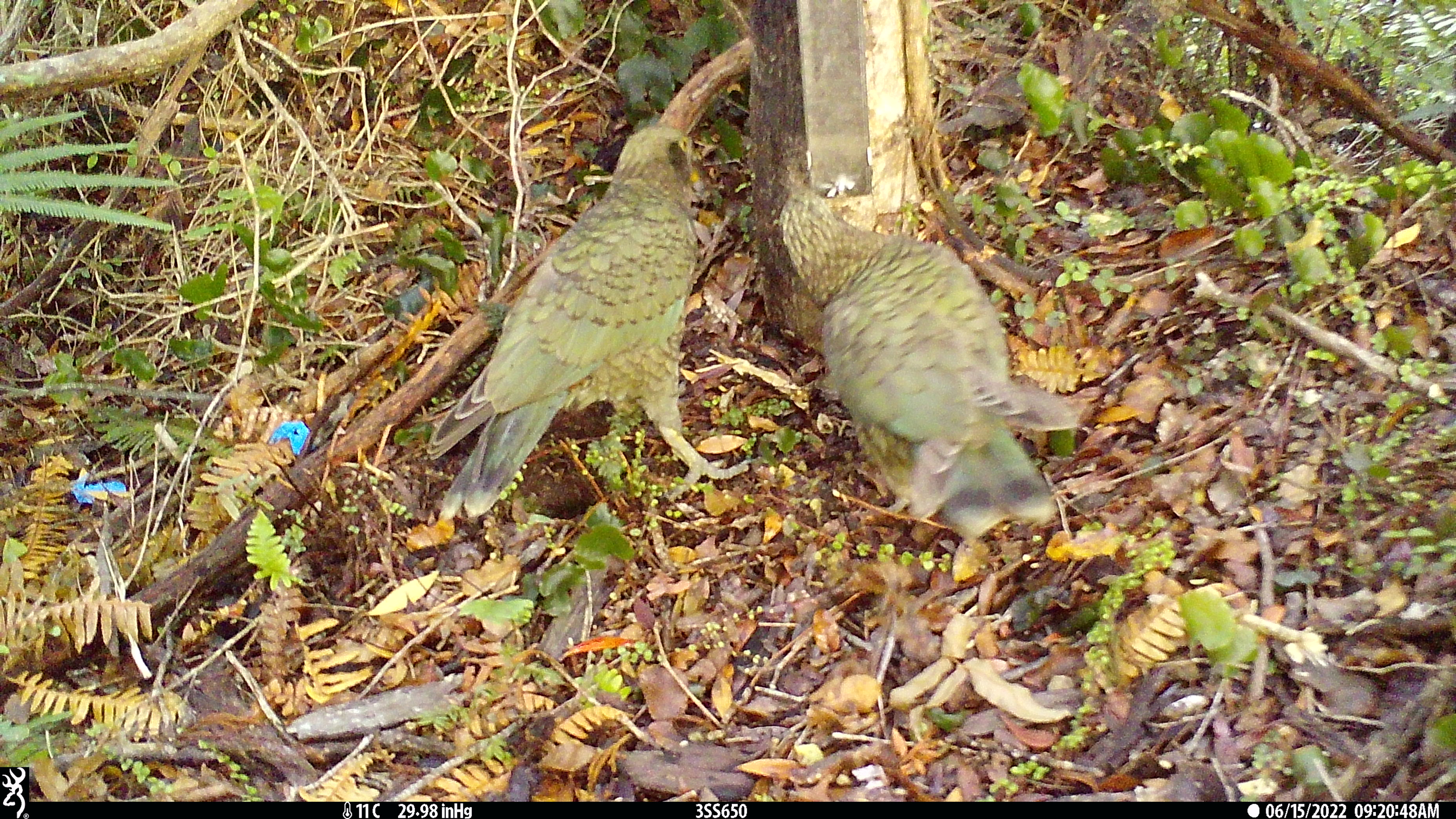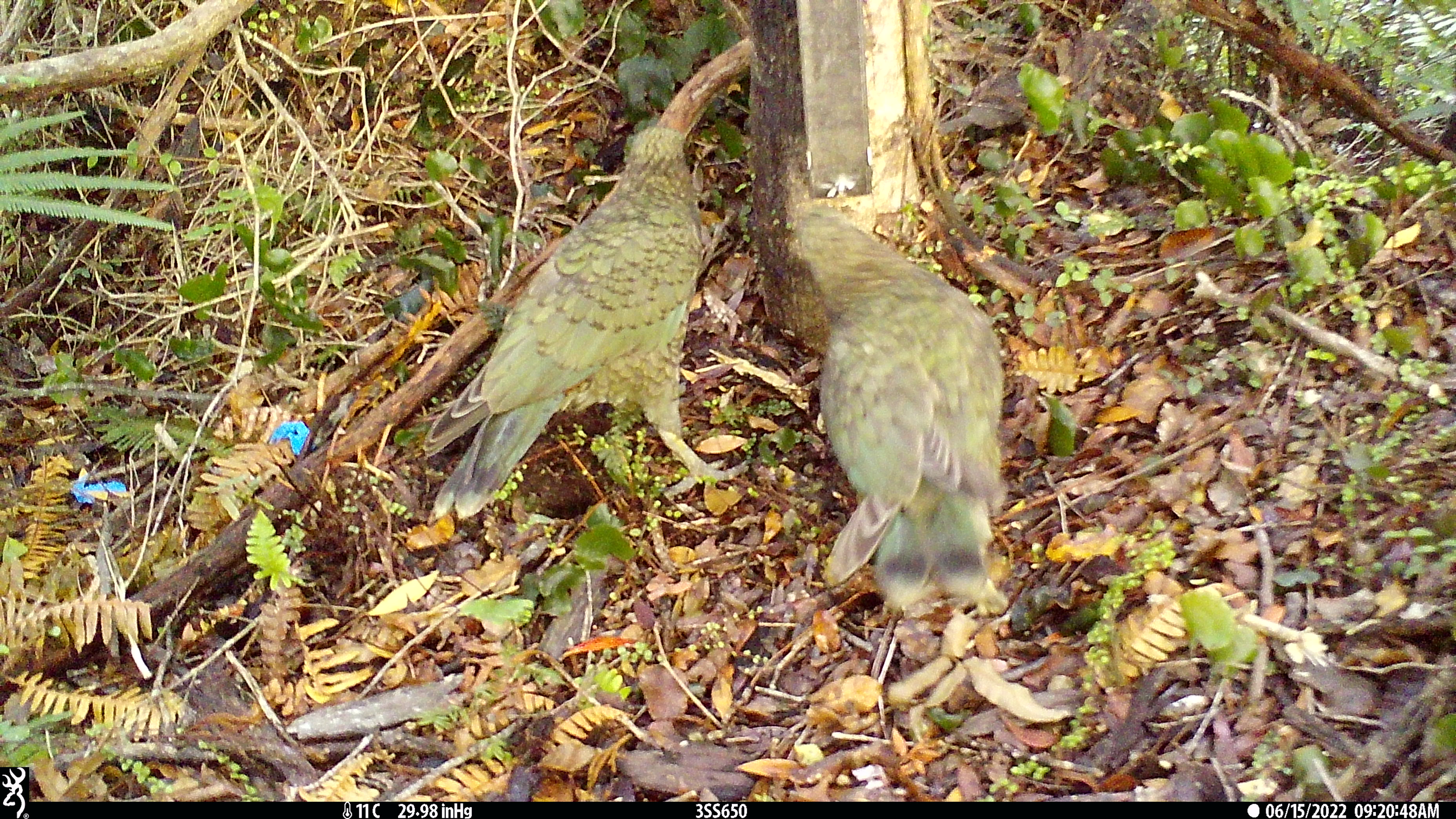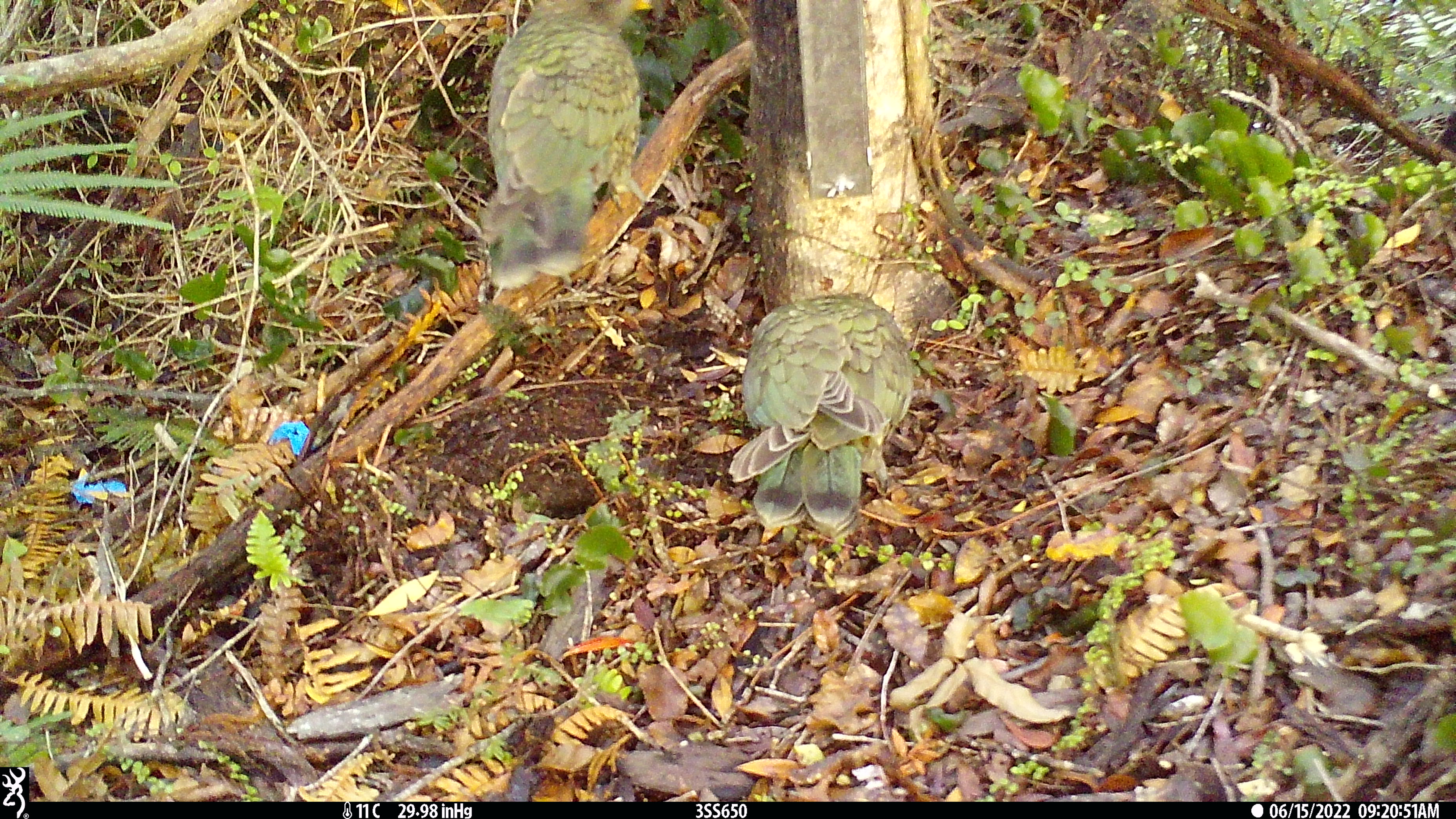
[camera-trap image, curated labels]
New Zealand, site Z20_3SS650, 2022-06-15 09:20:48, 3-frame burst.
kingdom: Animalia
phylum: Chordata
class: Aves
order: Psittaciformes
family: Strigopidae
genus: Nestor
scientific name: Nestor notabilis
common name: kea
Kea (Nestor notabilis).